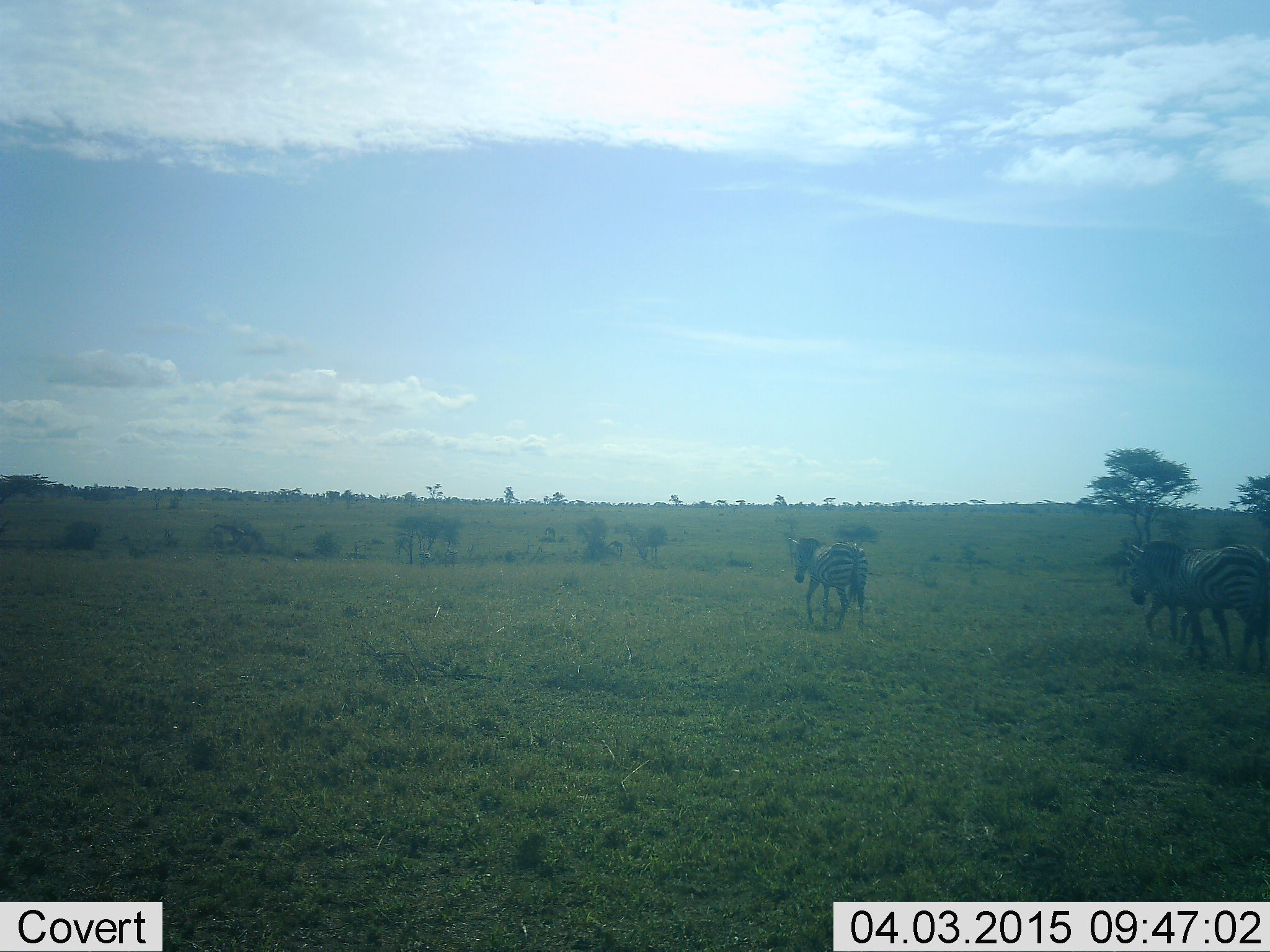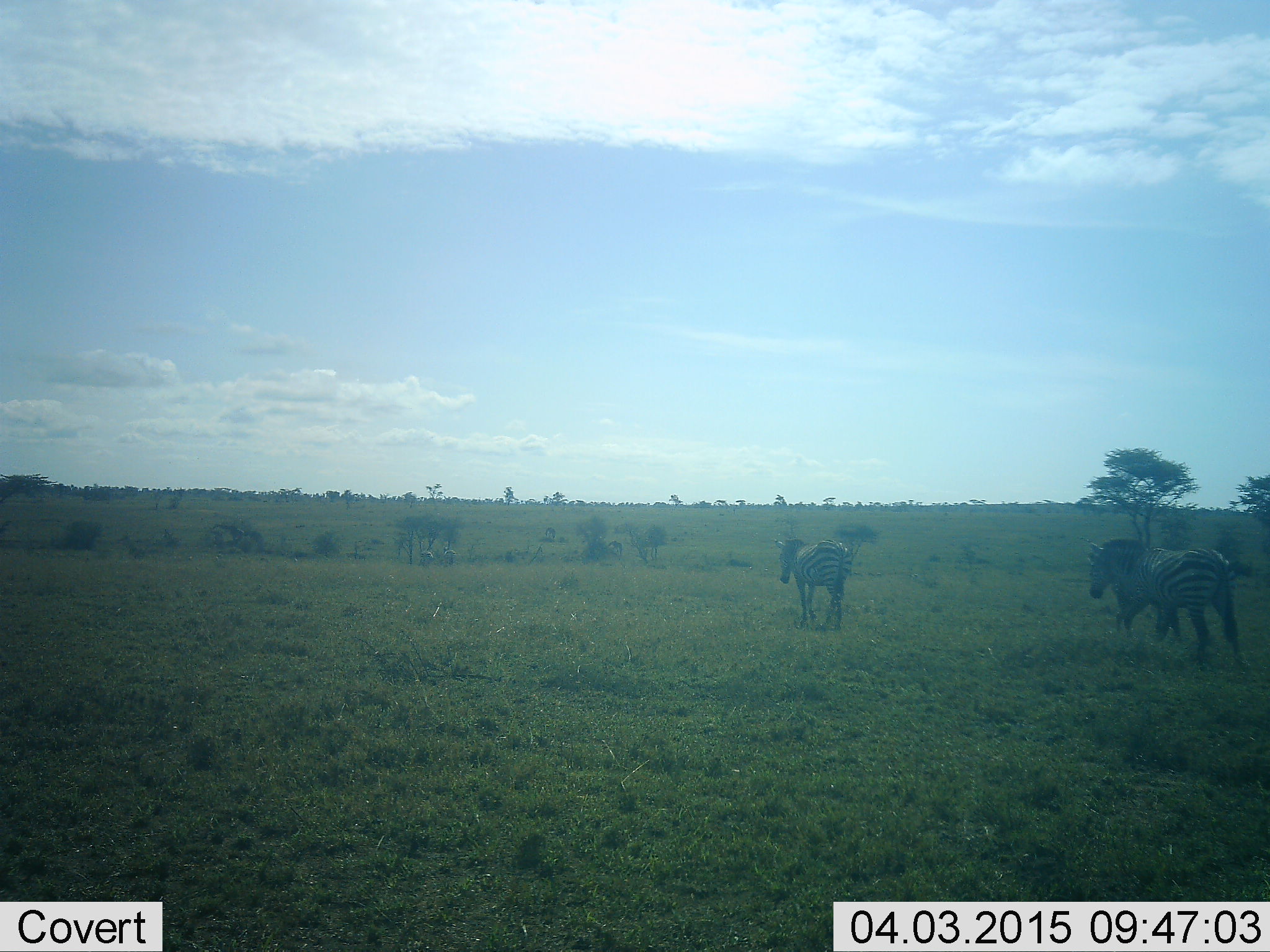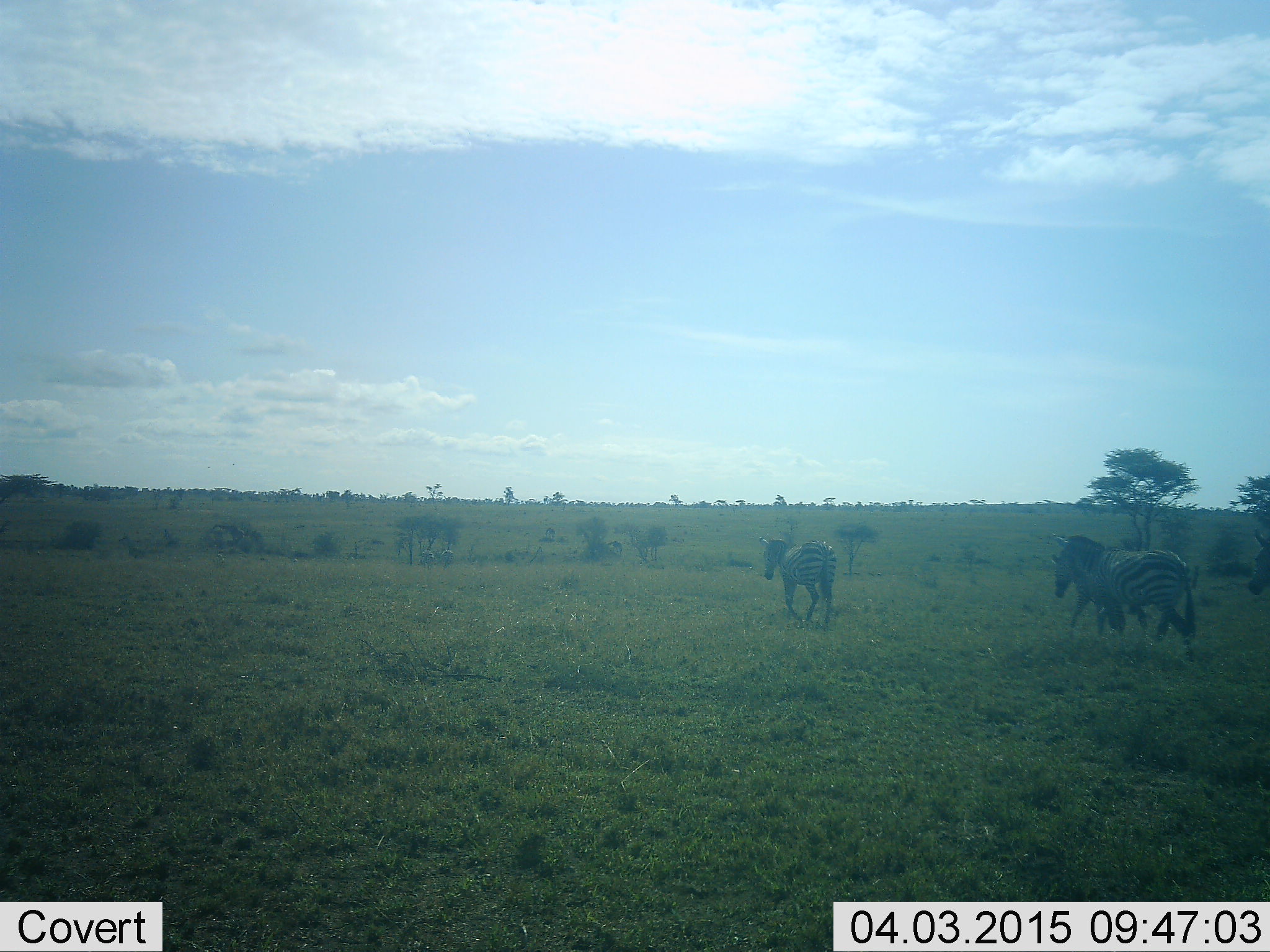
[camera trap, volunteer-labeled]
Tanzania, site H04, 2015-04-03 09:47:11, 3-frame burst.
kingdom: Animalia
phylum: Chordata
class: Mammalia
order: Perissodactyla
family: Equidae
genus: Equus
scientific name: Equus quagga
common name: plains zebra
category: zebra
Zebra (plains zebra) (Equus quagga), count 3. Behavior (volunteer vote fractions): standing 0%, resting 0%, moving 100%, interacting 0%. Young present (vote fraction): 20%. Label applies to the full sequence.